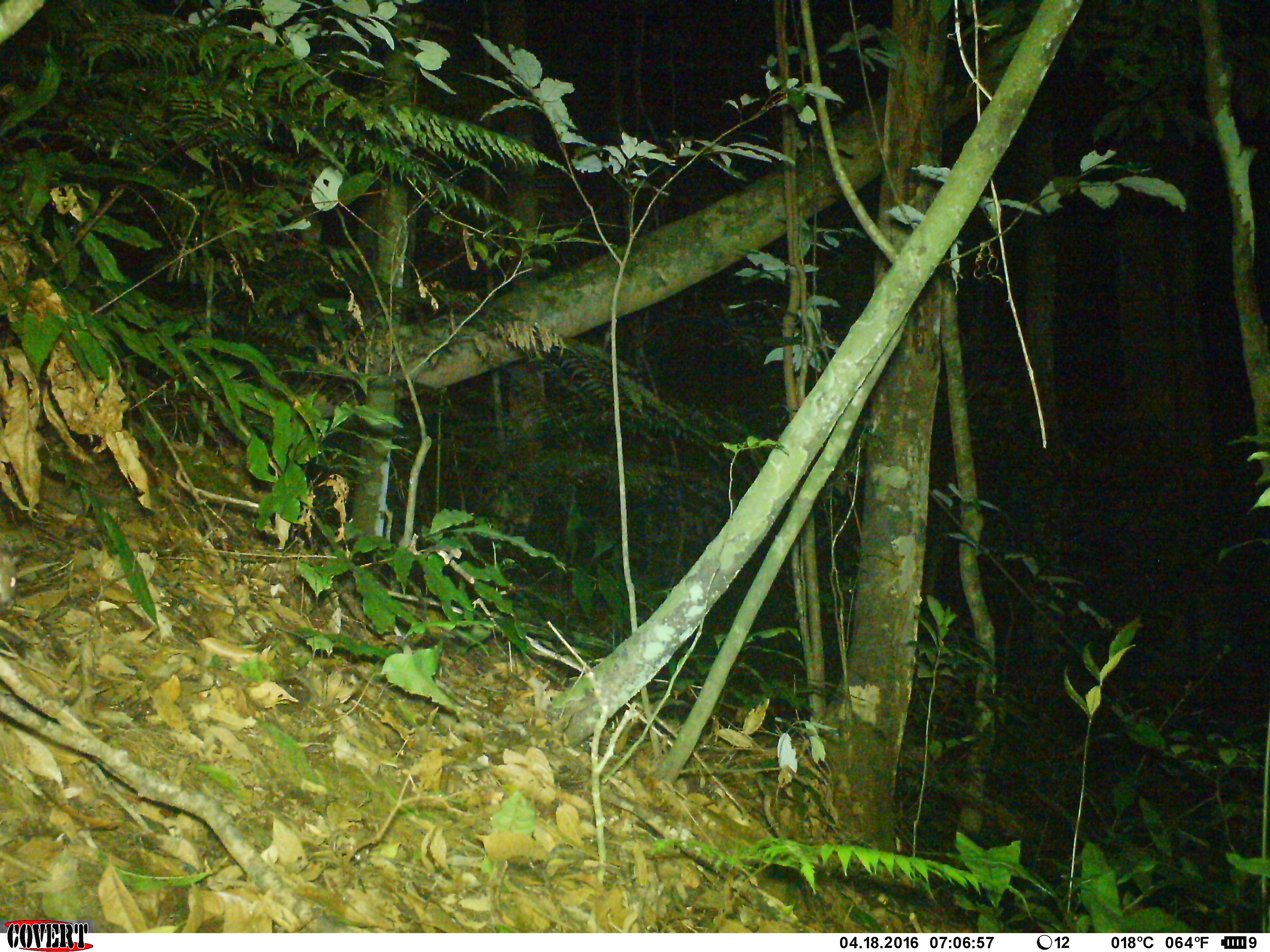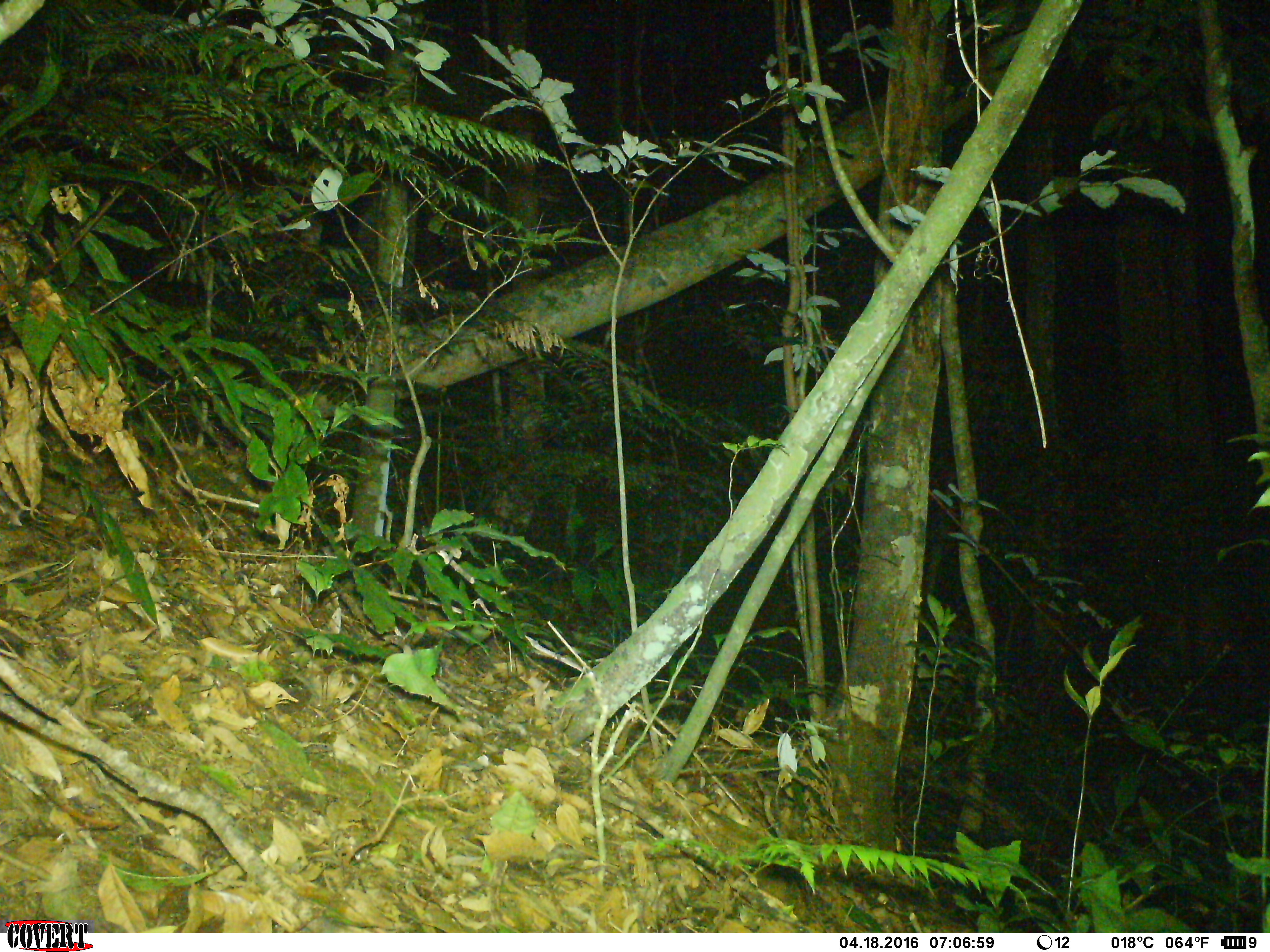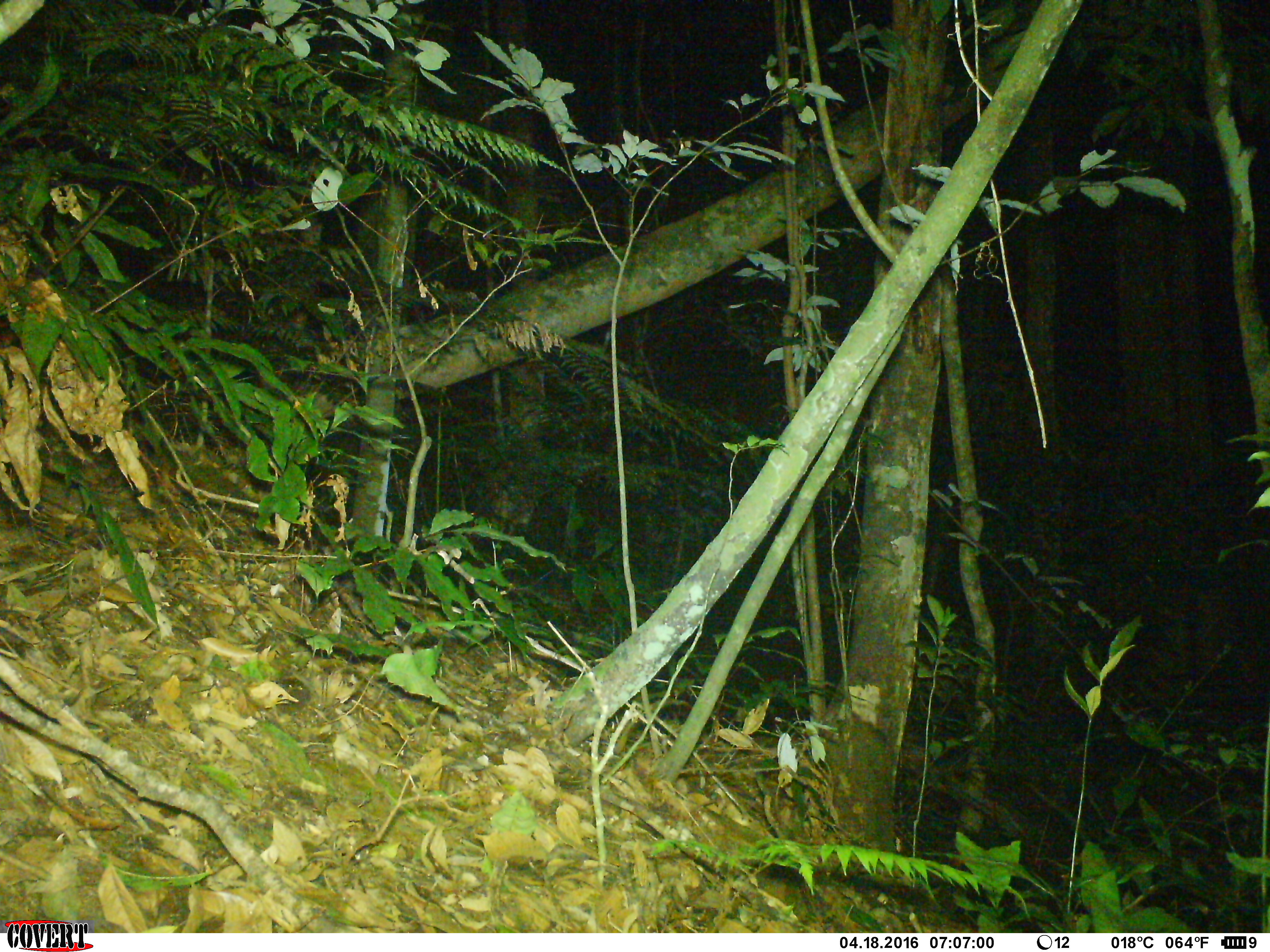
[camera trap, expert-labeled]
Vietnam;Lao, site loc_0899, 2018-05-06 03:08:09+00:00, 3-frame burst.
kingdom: Animalia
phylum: Chordata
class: Mammalia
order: Rodentia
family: Muridae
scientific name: Muridae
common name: old-world mice and rats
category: unidentified murid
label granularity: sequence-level